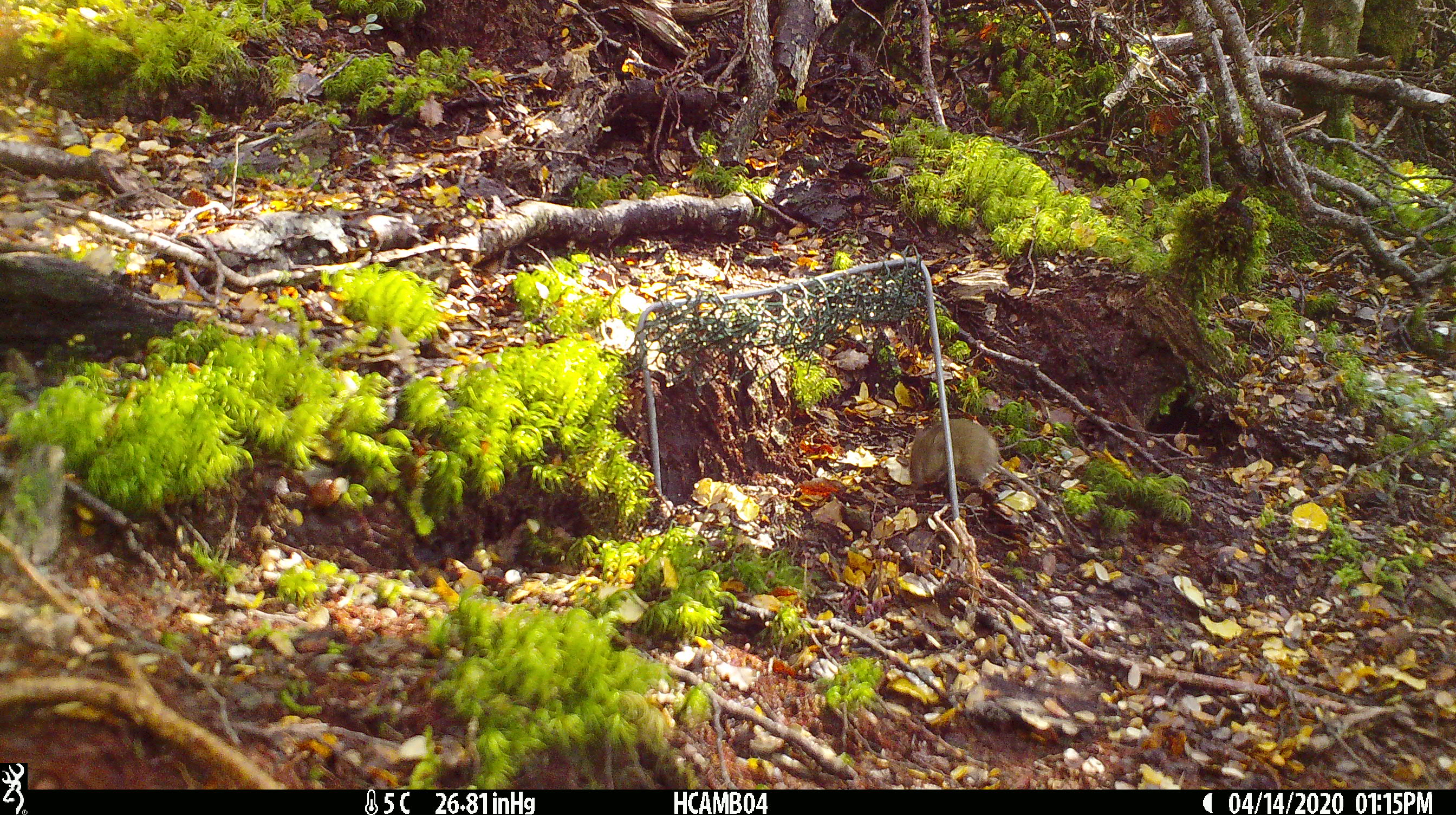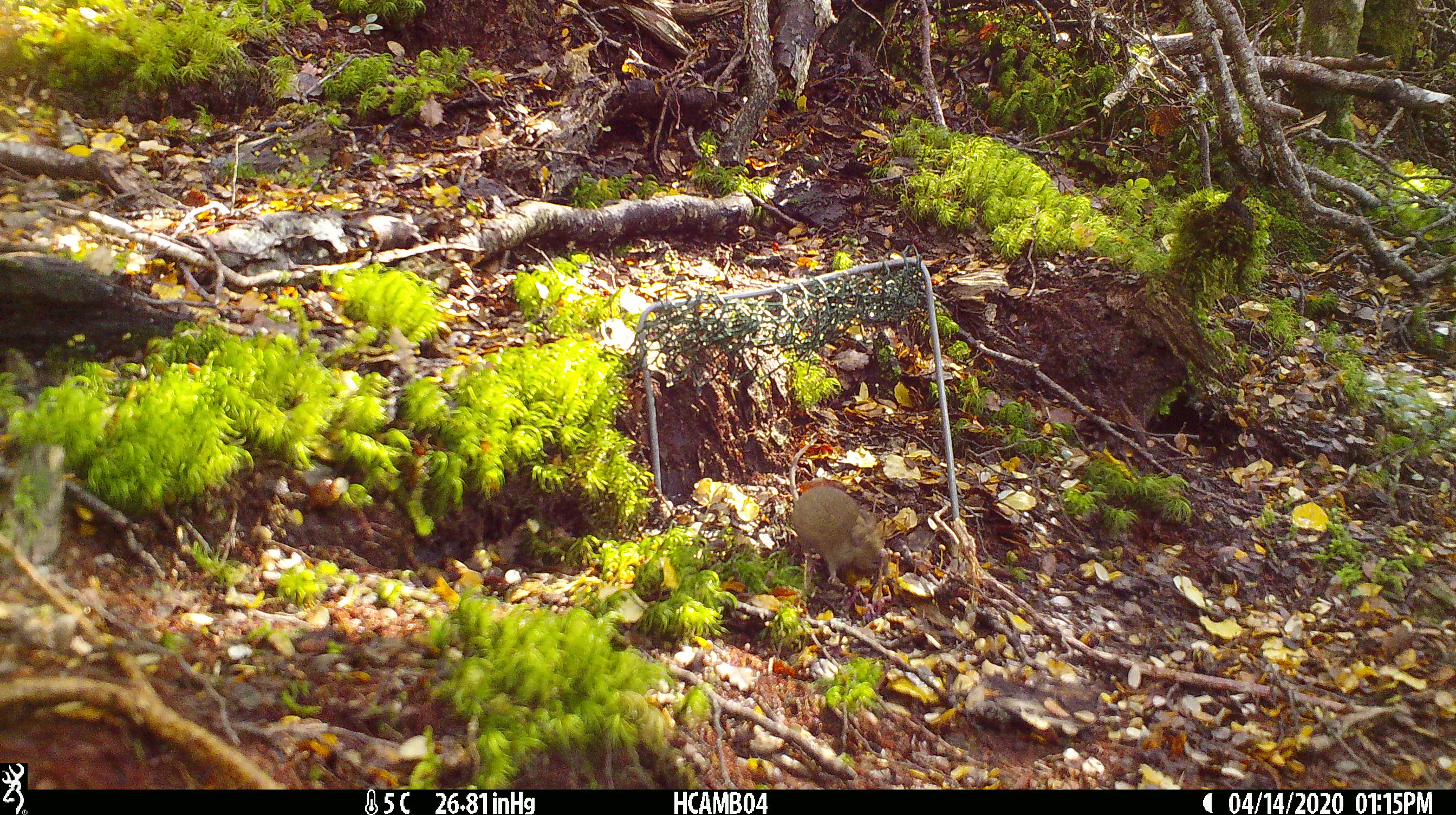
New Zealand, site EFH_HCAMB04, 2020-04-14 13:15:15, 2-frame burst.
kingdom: Animalia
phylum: Chordata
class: Mammalia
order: Rodentia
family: Muridae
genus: Mus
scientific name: Mus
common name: mouse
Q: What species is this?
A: Mouse (Mus).